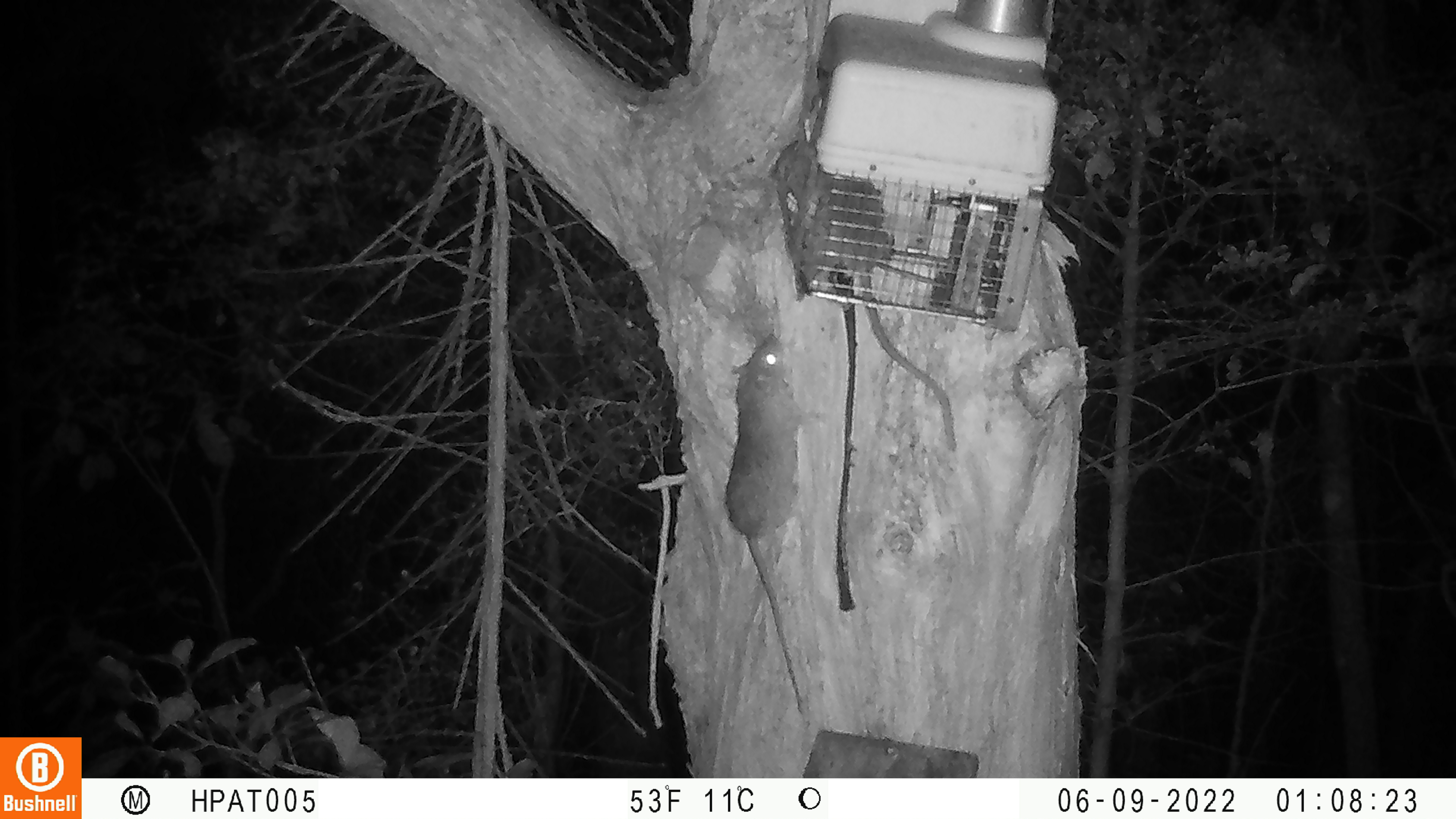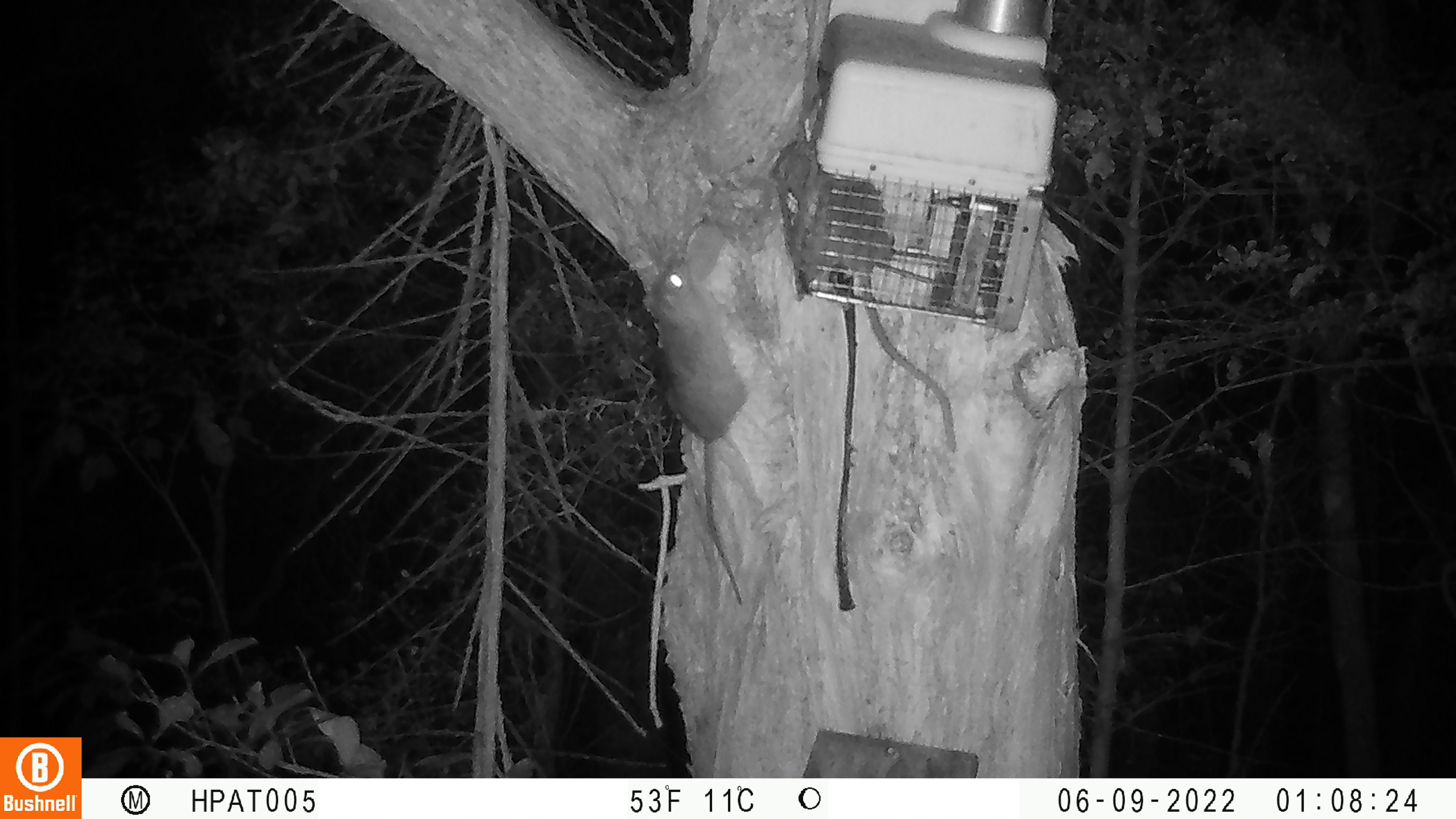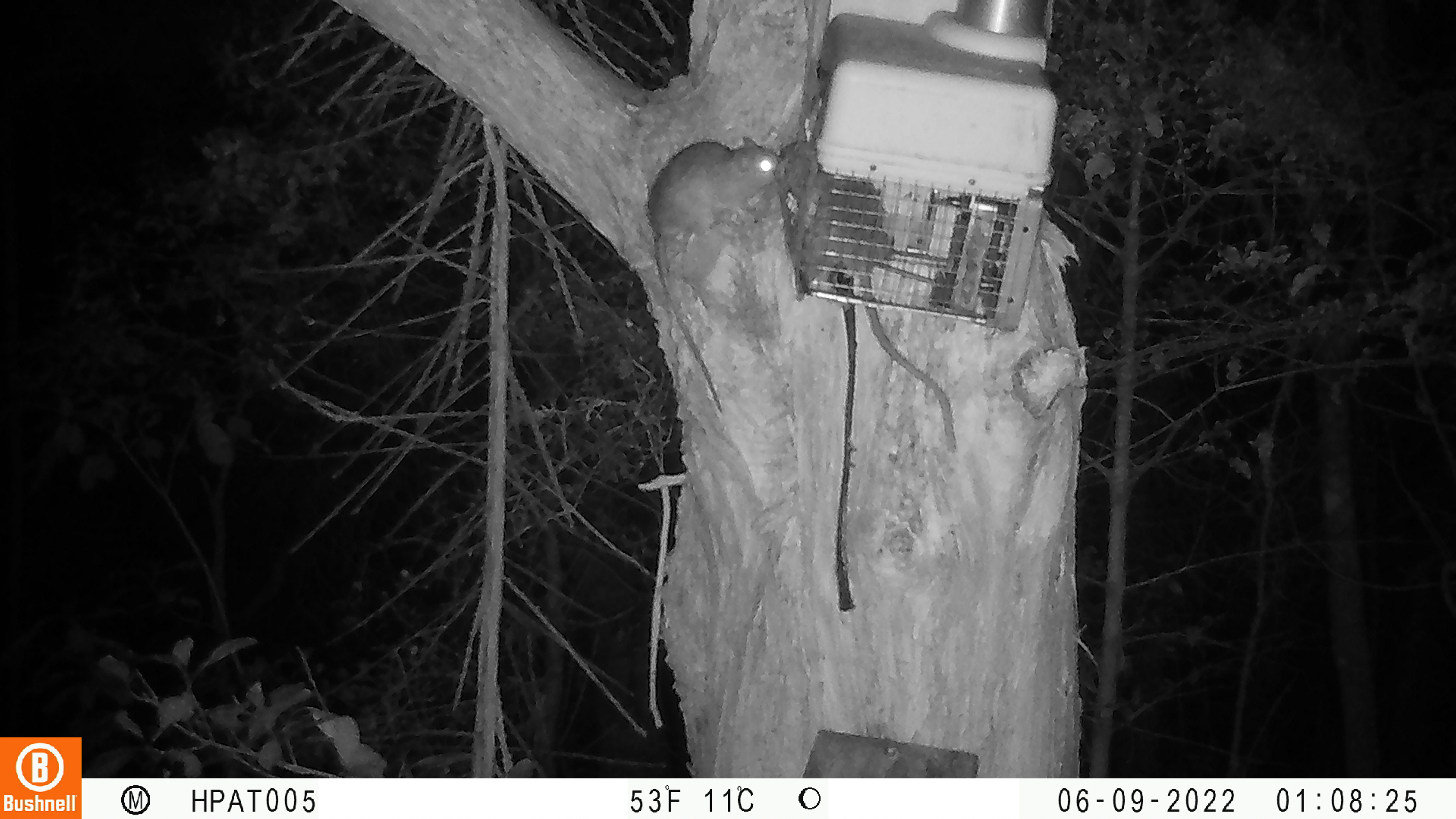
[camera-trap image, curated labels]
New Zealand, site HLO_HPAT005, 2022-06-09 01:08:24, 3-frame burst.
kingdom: Animalia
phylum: Chordata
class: Mammalia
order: Rodentia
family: Muridae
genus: Rattus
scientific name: Rattus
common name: rat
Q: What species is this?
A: Rat (Rattus).